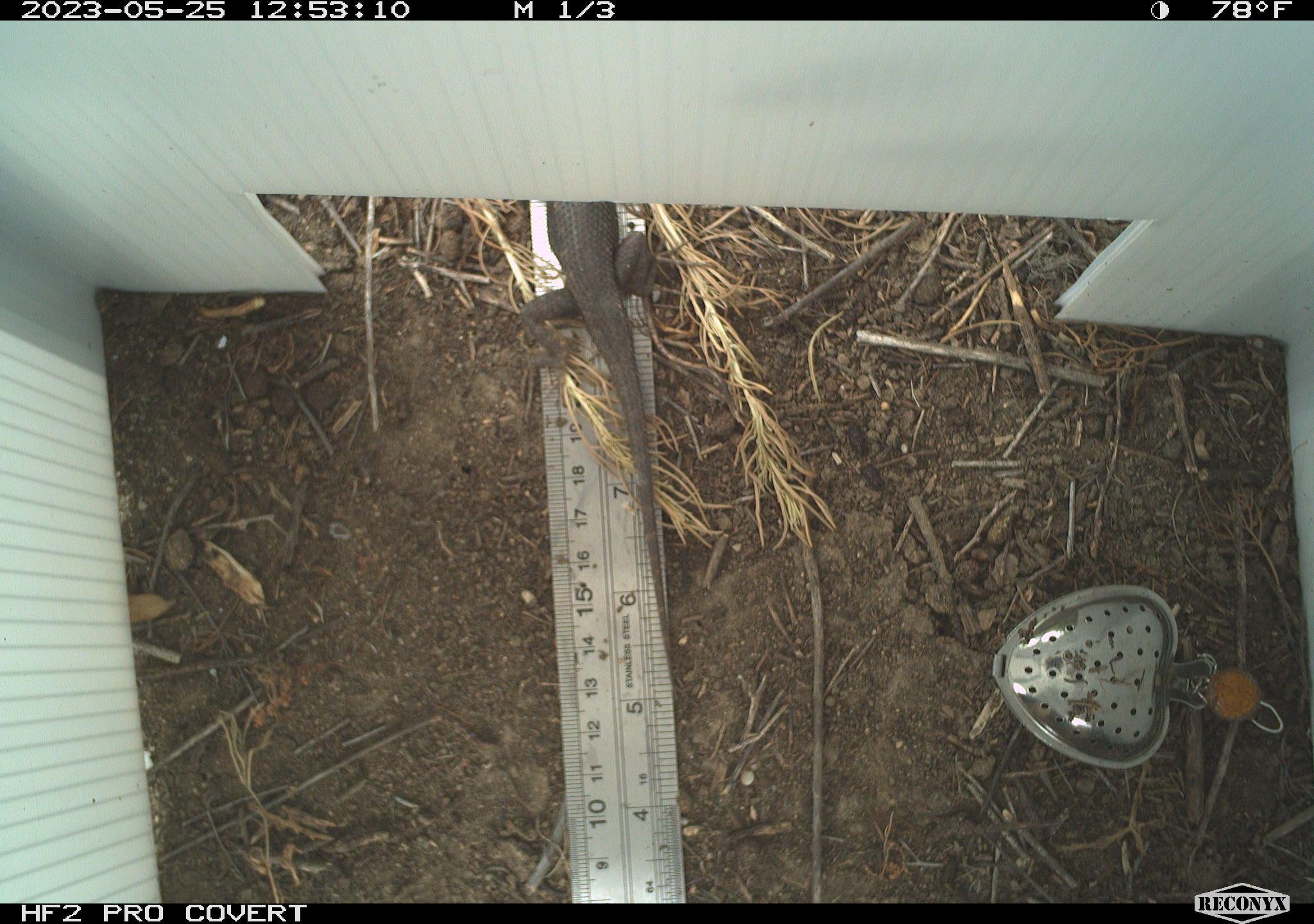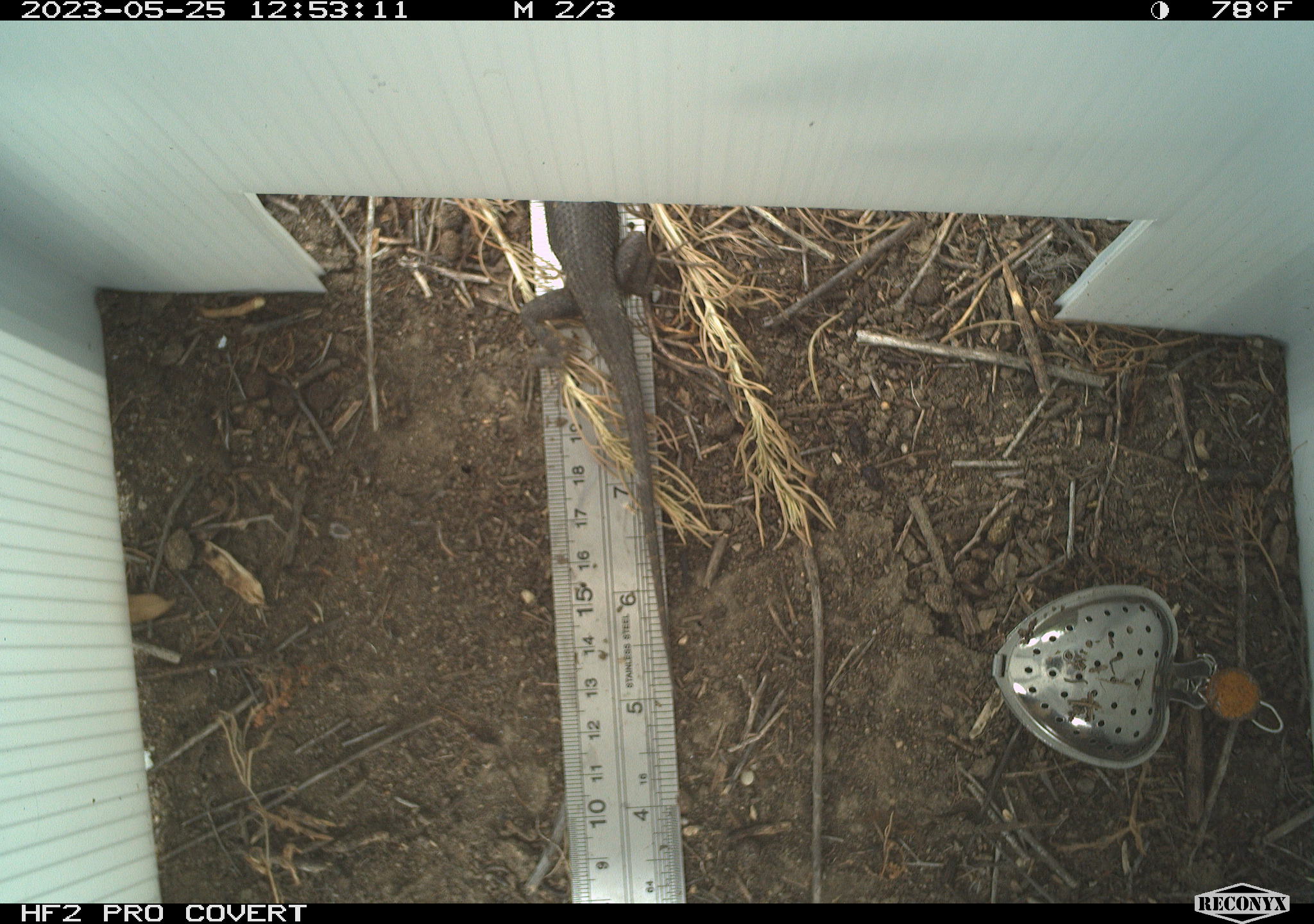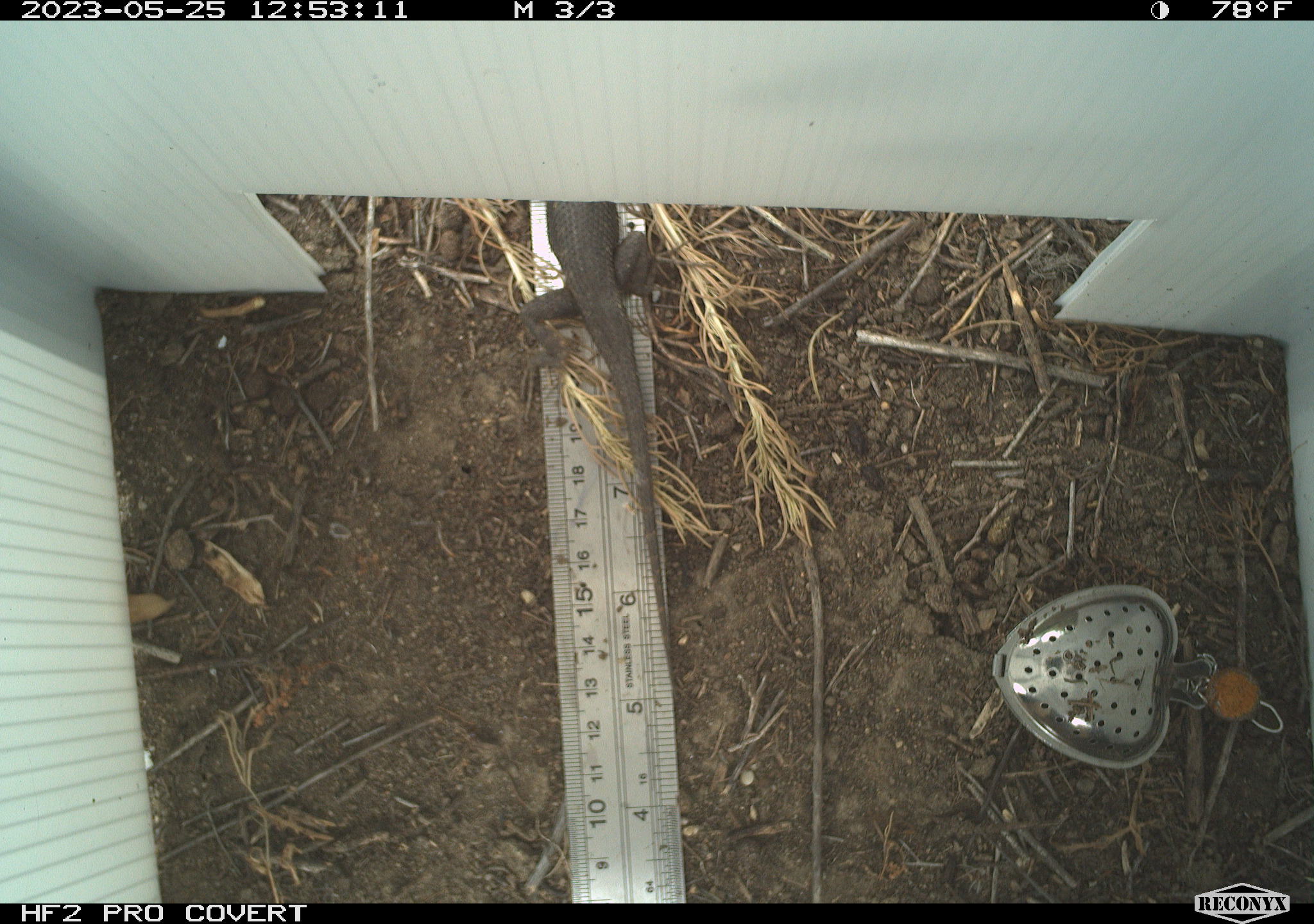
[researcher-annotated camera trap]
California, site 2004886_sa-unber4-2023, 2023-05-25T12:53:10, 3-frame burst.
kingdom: Animalia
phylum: Chordata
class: Reptilia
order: Squamata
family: Phrynosomatidae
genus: Sceloporus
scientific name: Sceloporus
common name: spiny lizards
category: sceloporus species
Sceloporus species (spiny lizards) (Sceloporus).